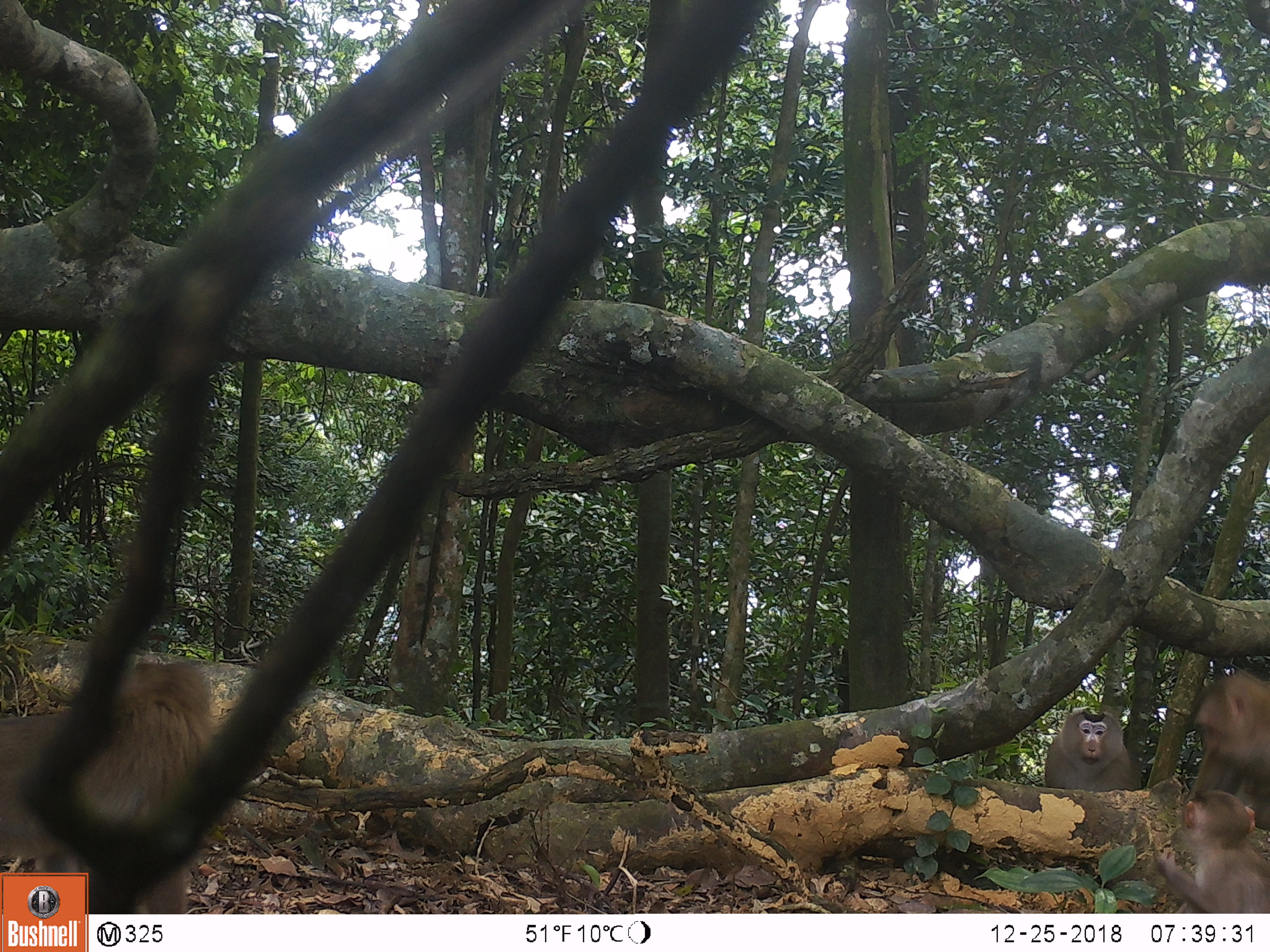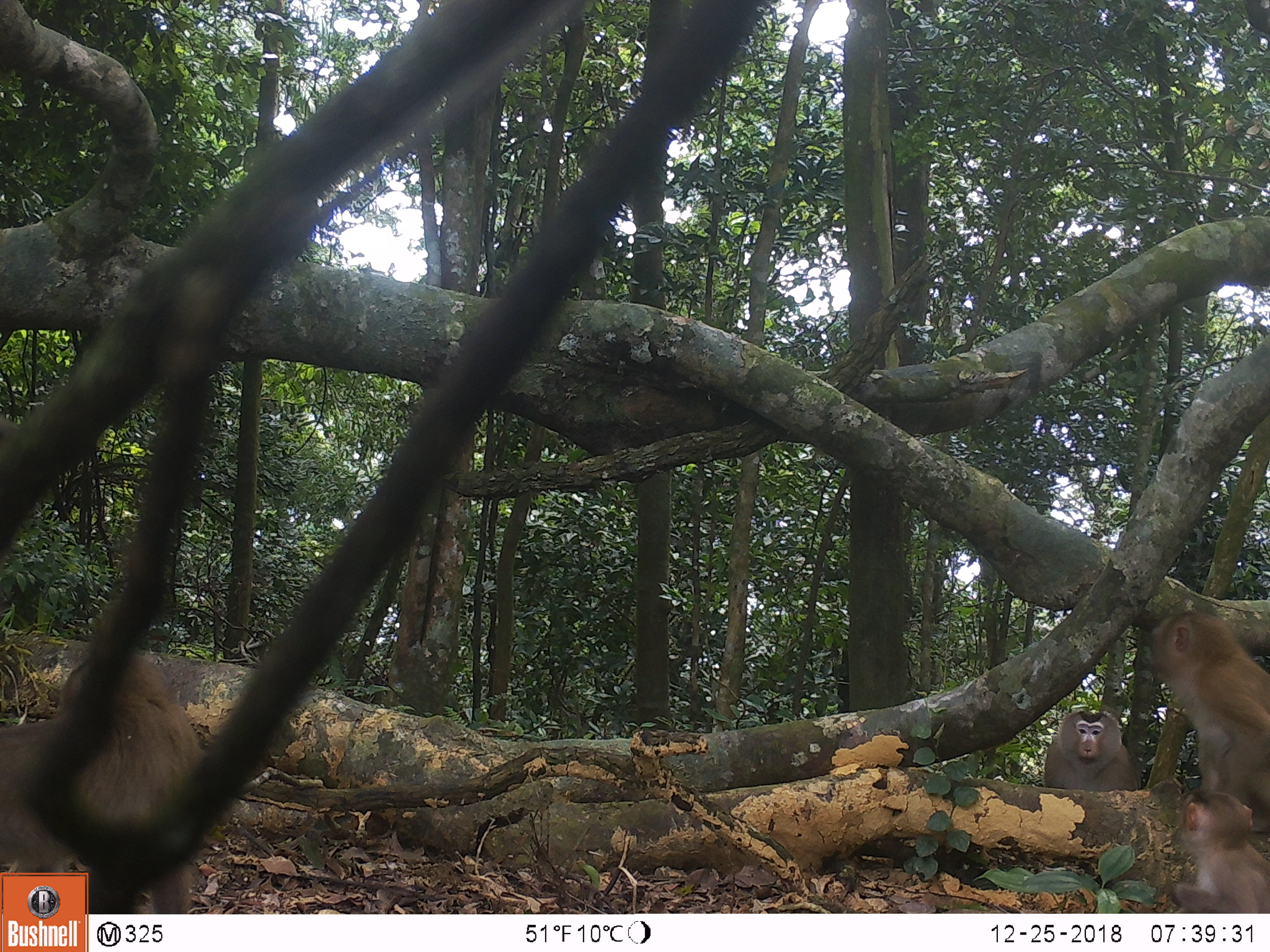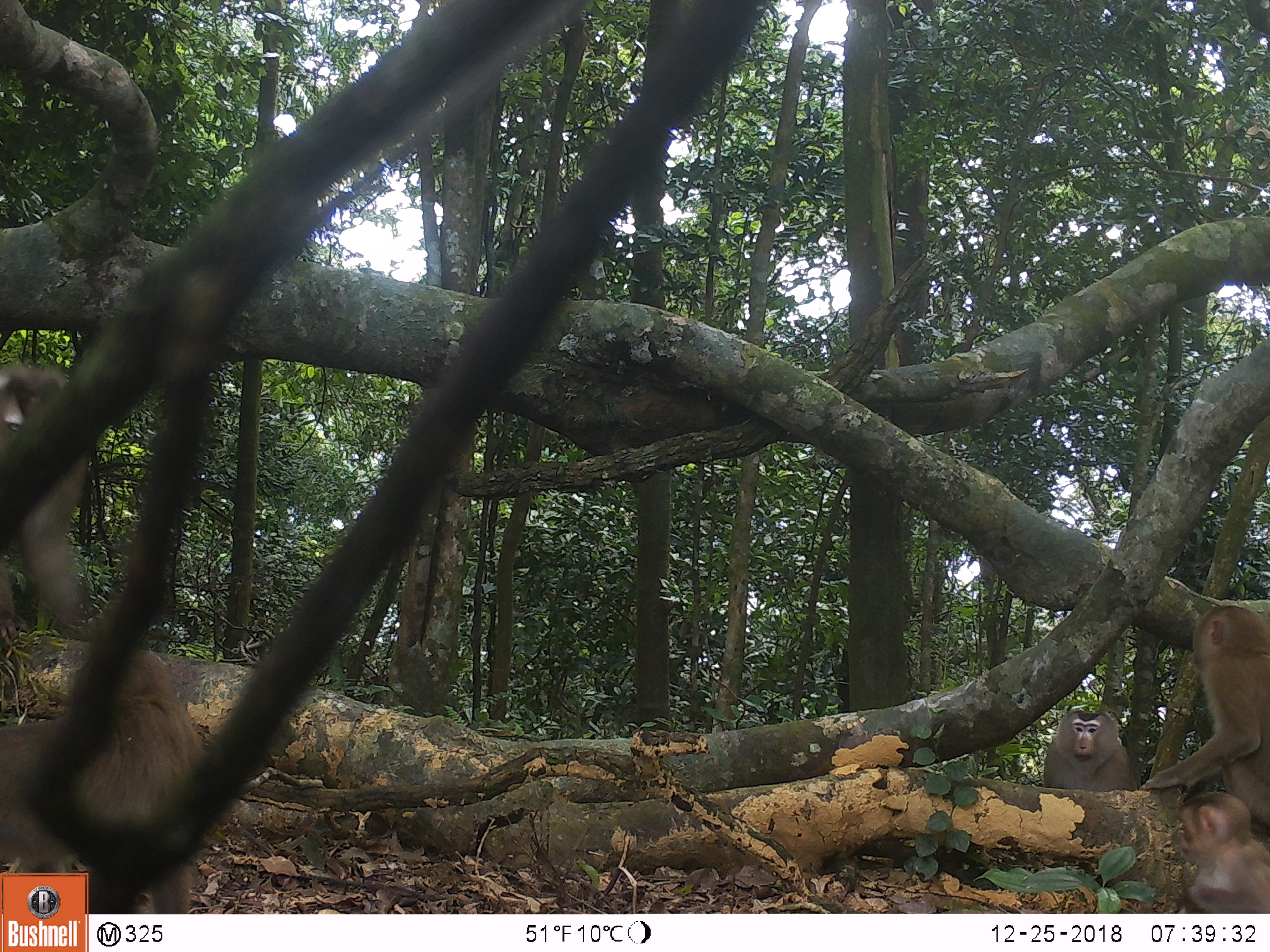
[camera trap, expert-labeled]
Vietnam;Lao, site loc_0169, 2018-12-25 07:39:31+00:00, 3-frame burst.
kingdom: Animalia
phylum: Chordata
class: Mammalia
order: Primates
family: Cercopithecidae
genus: Macaca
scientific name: Macaca nemestrina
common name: pig-tailed macaque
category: pig tailed macaque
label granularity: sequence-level